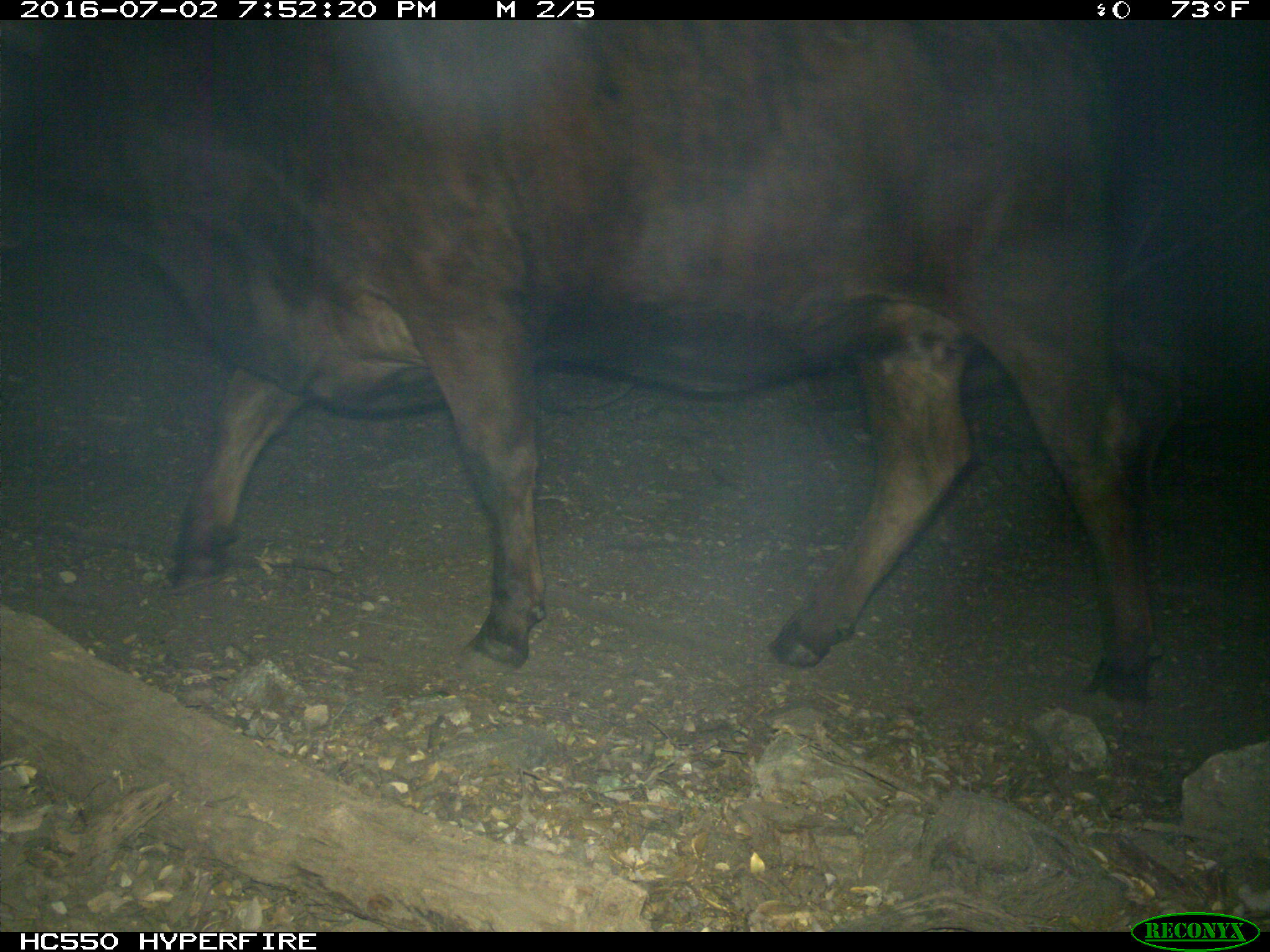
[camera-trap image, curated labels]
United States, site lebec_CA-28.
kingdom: Animalia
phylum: Chordata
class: Mammalia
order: Artiodactyla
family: Bovidae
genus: Bos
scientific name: Bos taurus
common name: domestic cow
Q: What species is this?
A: Bos taurus (domestic cow).